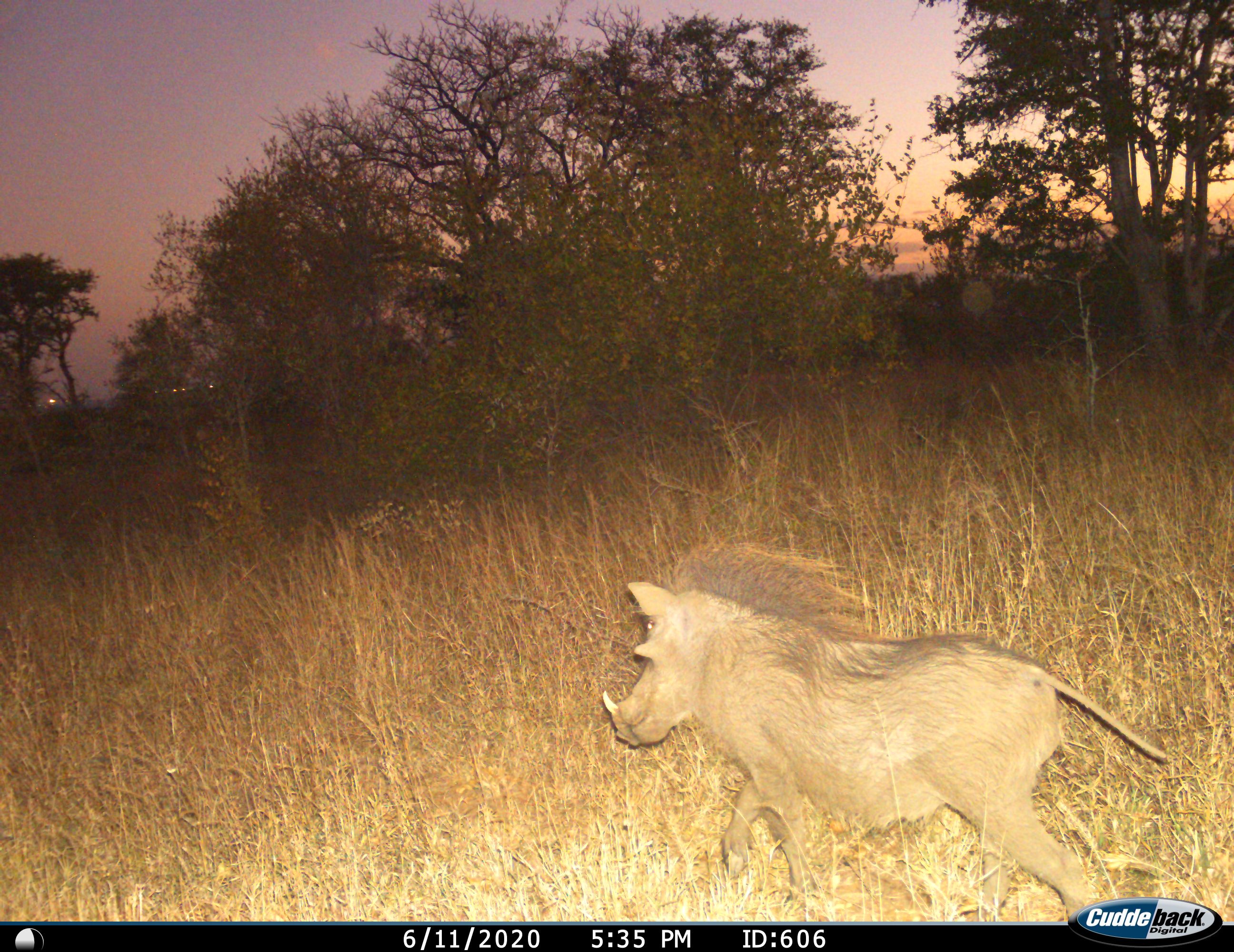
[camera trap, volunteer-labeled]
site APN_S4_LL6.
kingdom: Animalia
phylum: Chordata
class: Mammalia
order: Artiodactyla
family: Suidae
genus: Phacochoerus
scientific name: Phacochoerus africanus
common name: warthog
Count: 1.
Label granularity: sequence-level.